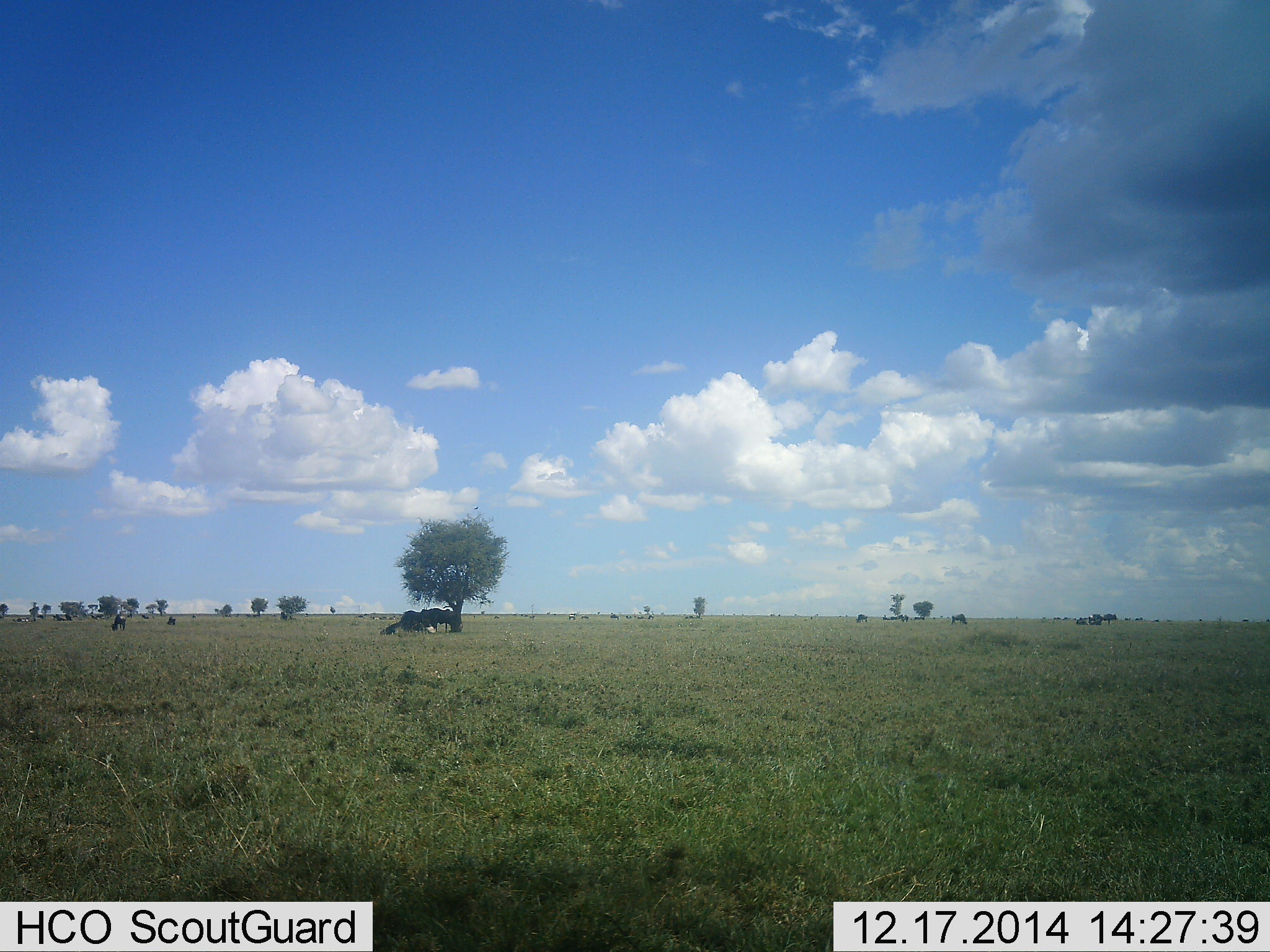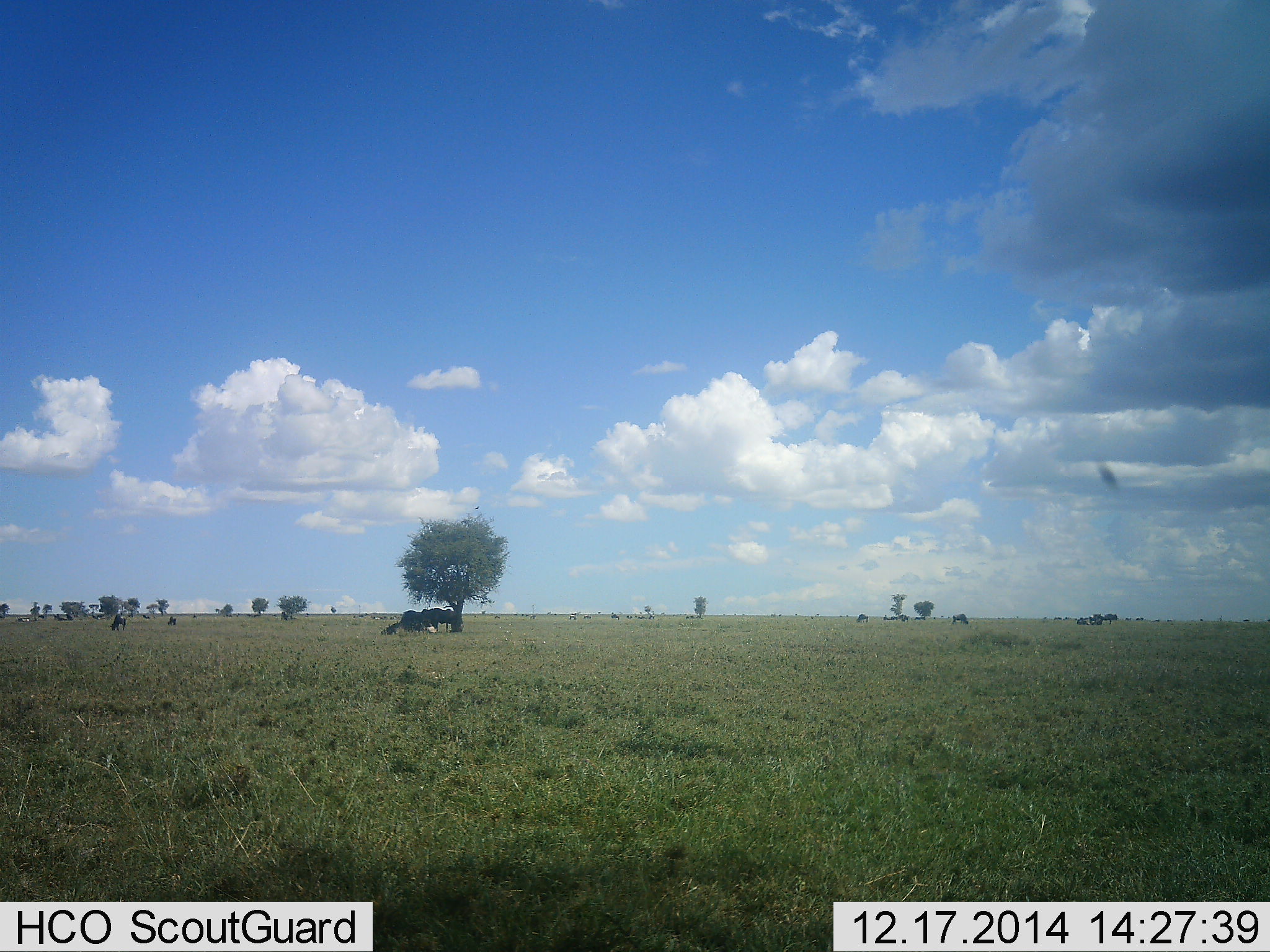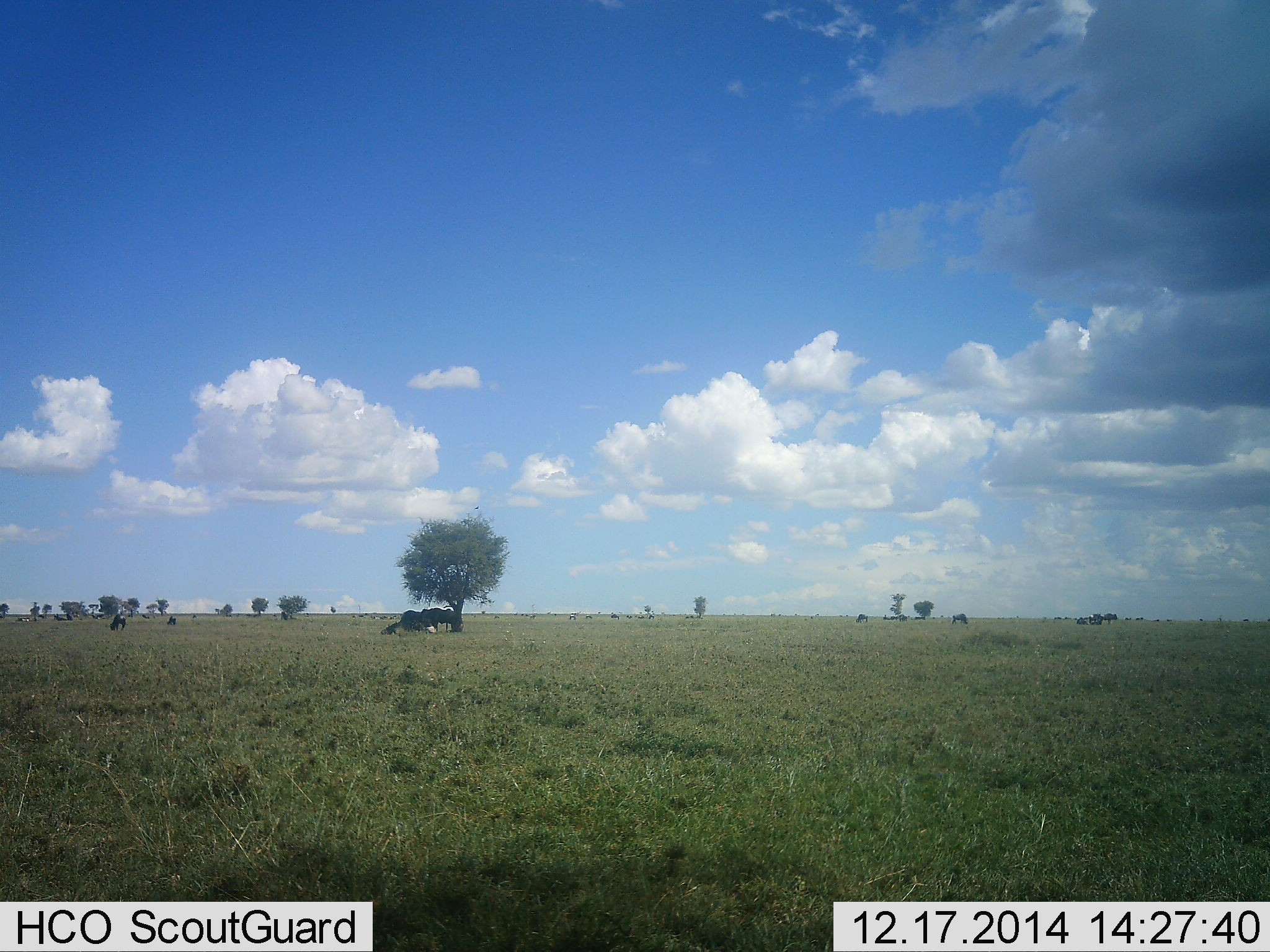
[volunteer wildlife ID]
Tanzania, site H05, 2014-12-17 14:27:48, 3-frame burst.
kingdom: Animalia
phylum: Chordata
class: Mammalia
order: Artiodactyla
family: Bovidae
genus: Connochaetes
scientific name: Connochaetes taurinus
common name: blue wildebeest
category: wildebeest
Wildebeest (blue wildebeest) (Connochaetes taurinus), count 11-50. Behavior (volunteer vote fractions): standing 78%, resting 33%, moving 0%, interacting 0%. Young present (vote fraction): 0%. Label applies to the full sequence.